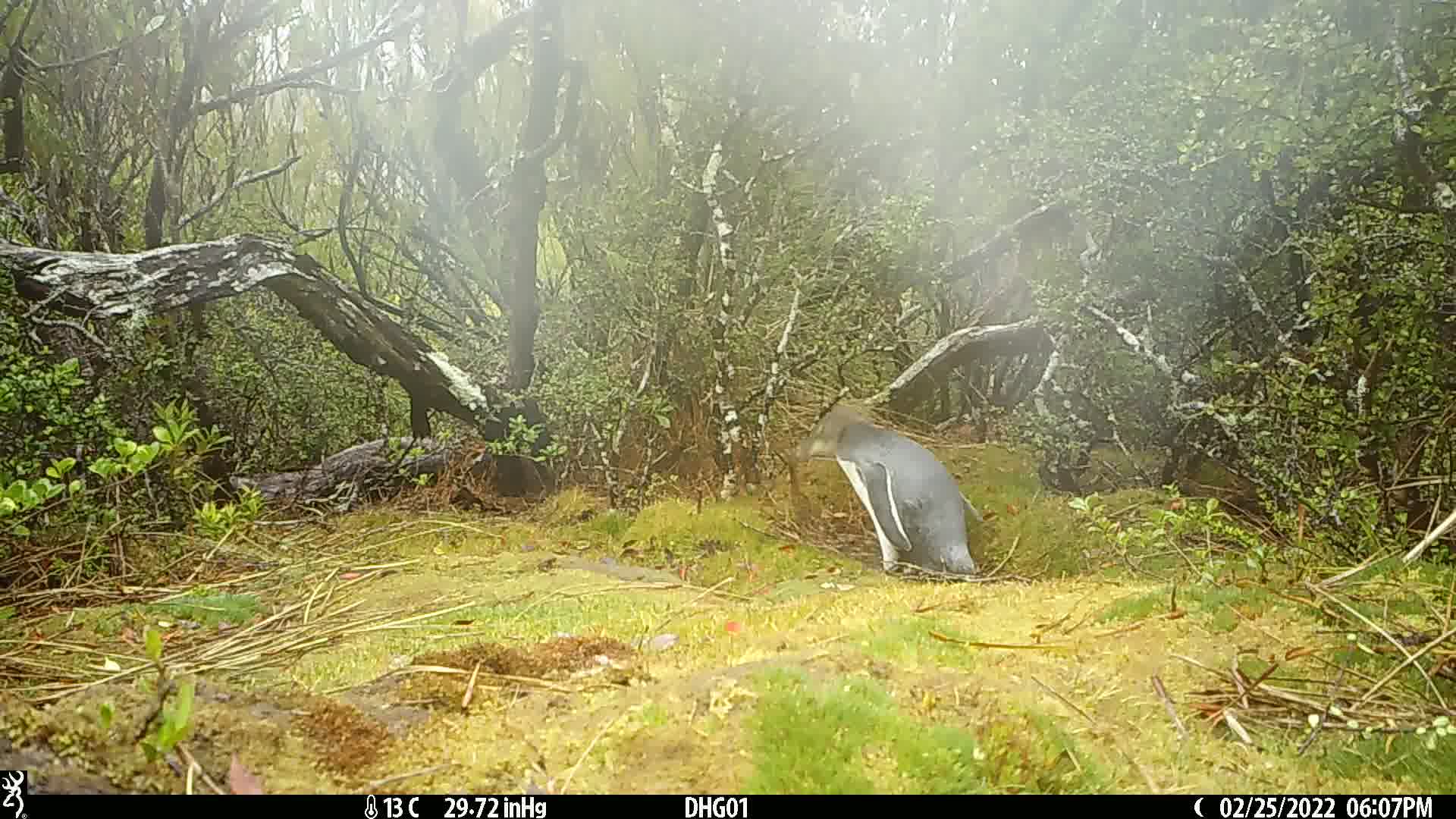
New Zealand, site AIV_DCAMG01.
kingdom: Animalia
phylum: Chordata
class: Aves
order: Sphenisciformes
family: Spheniscidae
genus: Megadyptes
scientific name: Megadyptes antipodes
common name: yellow-eyed penguin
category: yellow eyed penguin